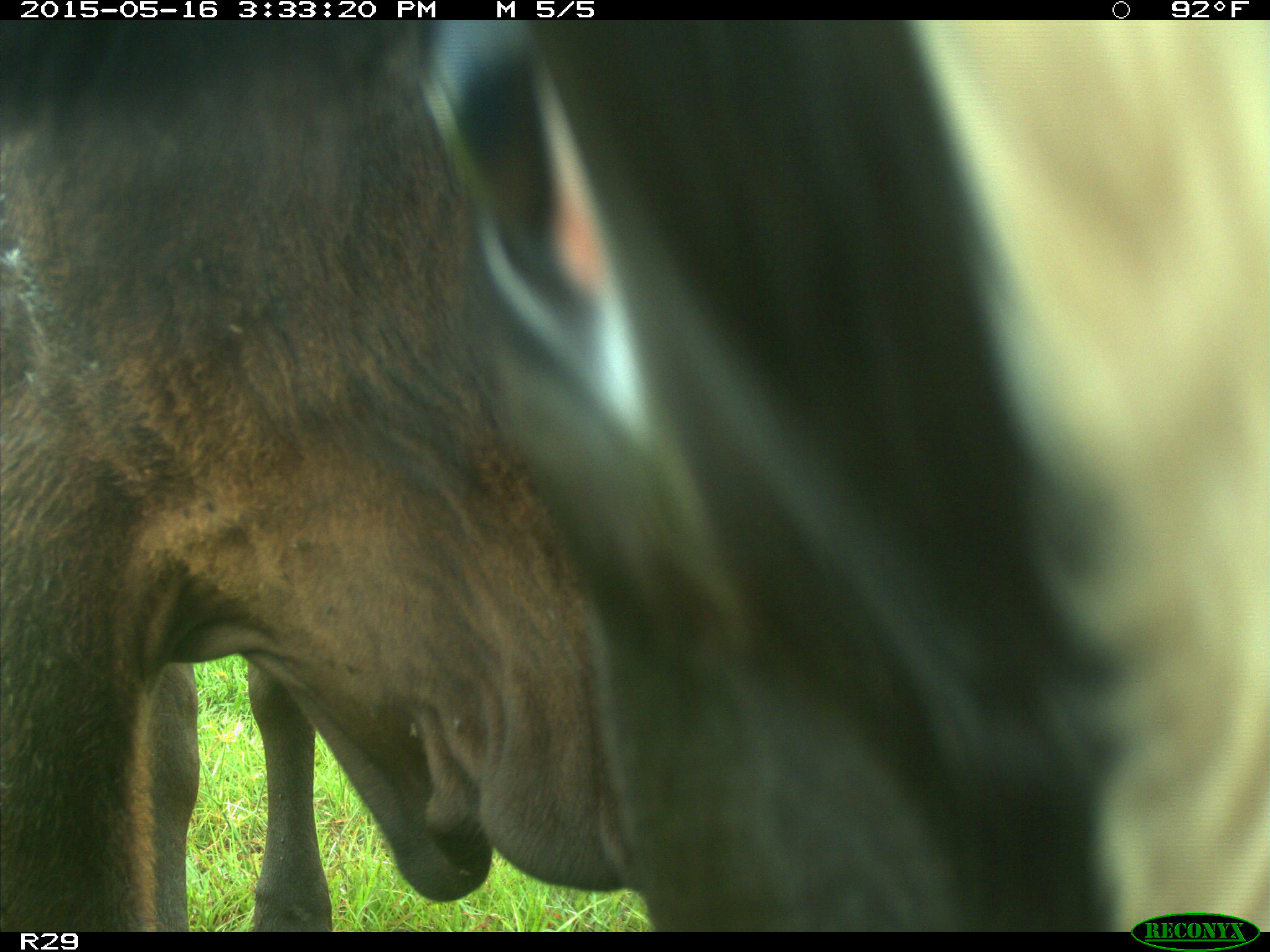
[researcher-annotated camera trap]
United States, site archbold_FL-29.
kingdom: Animalia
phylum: Chordata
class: Mammalia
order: Artiodactyla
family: Bovidae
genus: Bos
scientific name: Bos taurus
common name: domestic cow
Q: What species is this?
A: Bos taurus (domestic cow).